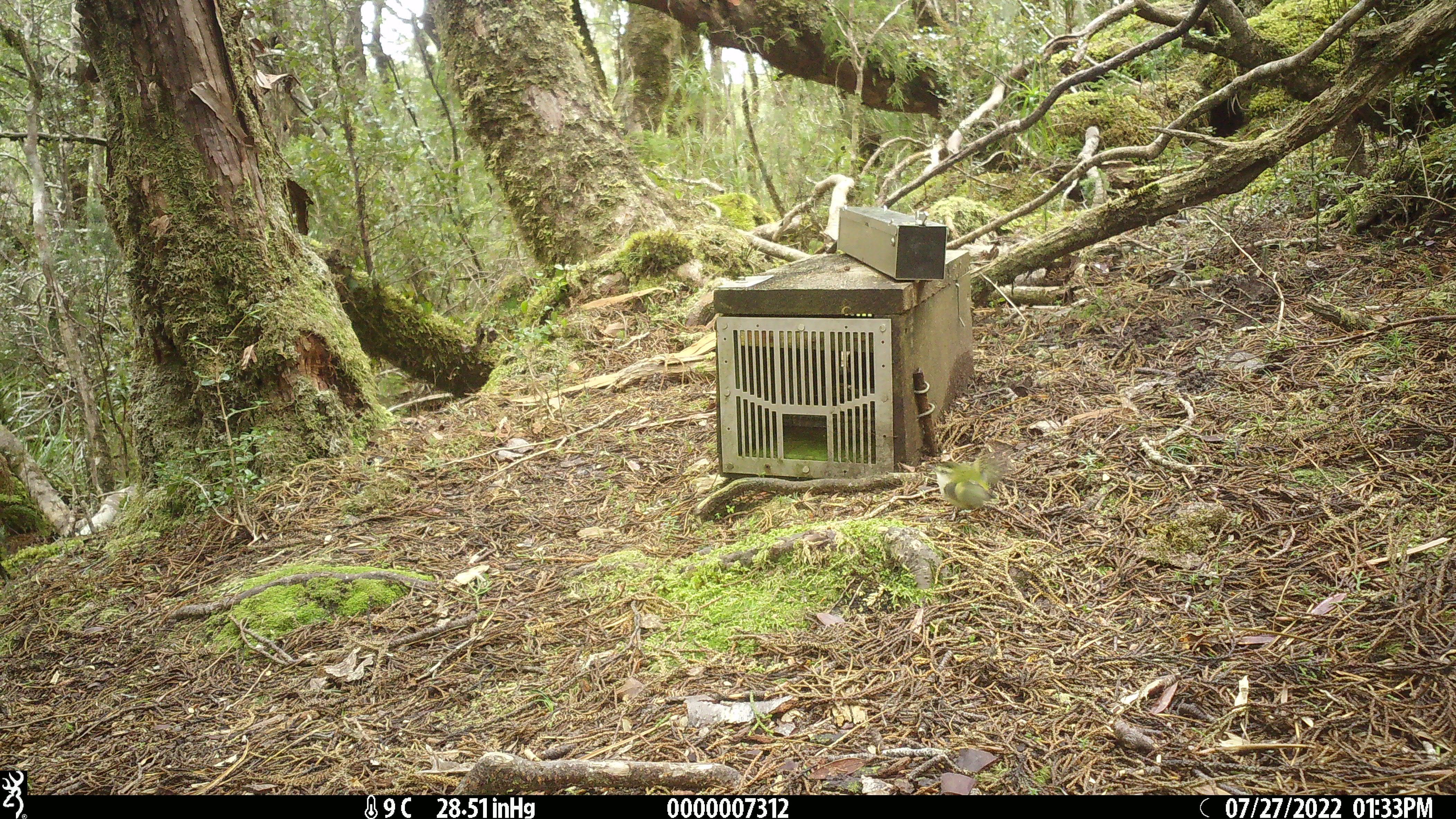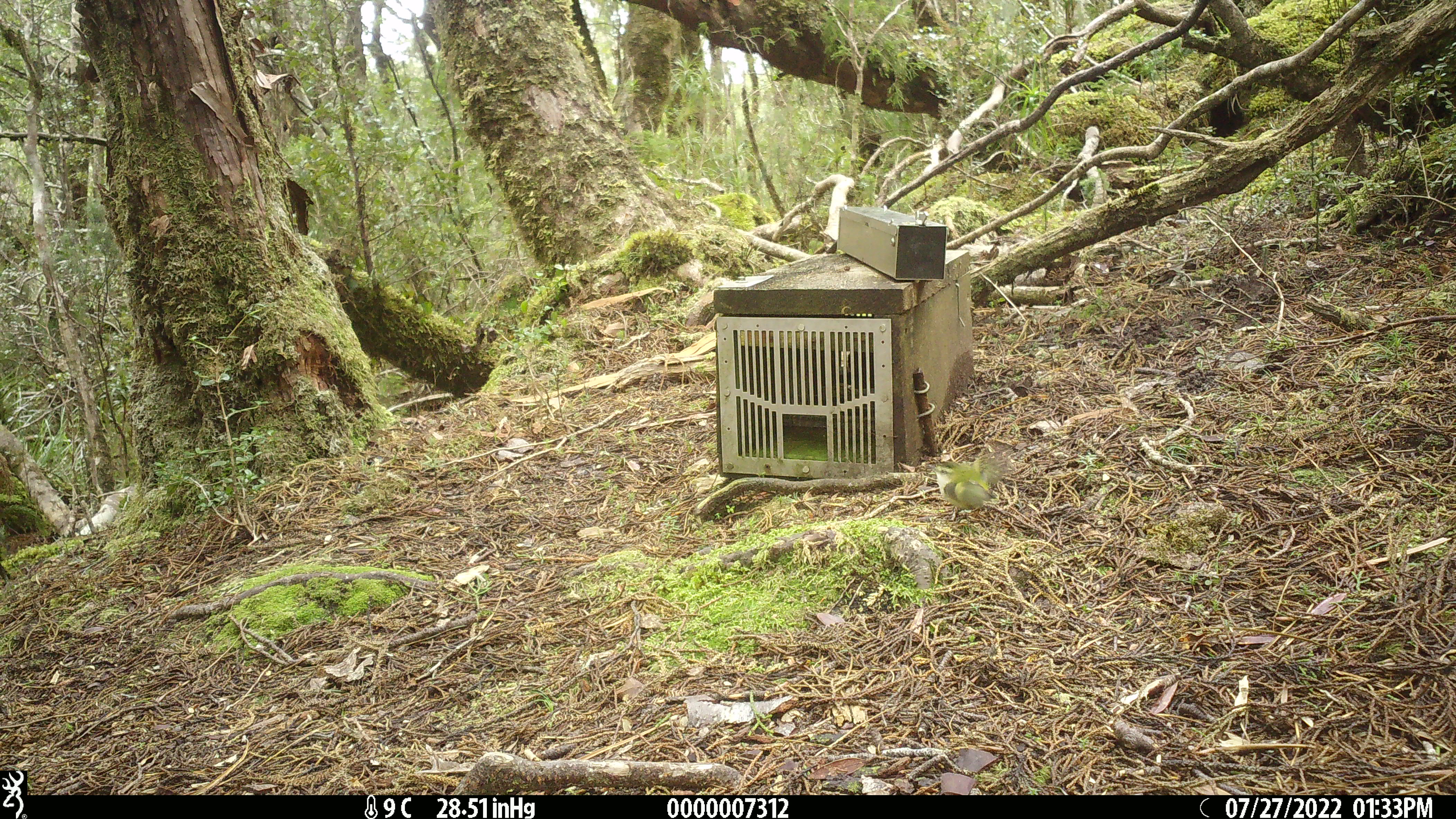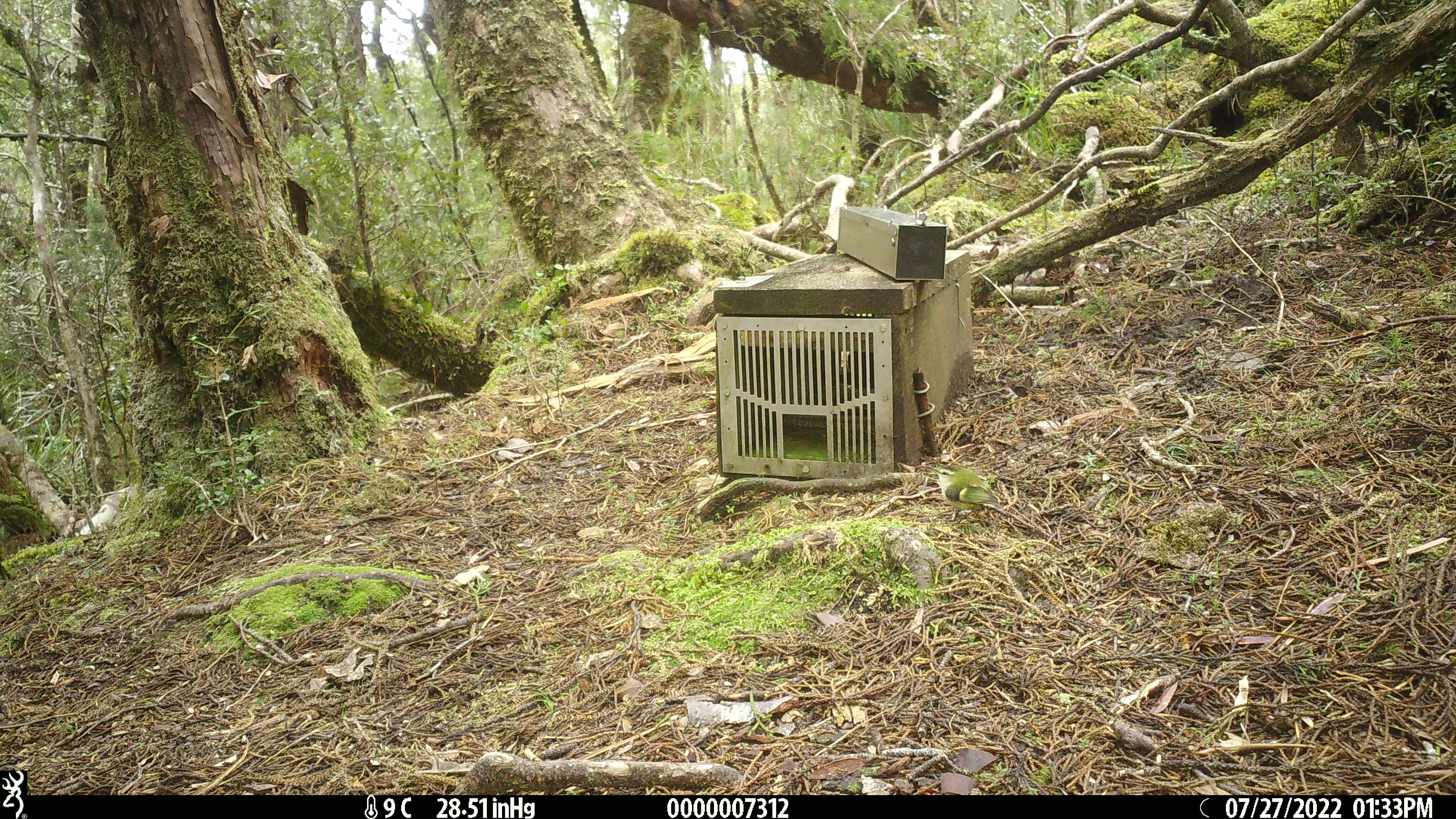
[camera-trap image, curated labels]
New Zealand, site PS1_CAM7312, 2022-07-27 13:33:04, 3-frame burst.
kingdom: Animalia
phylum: Chordata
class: Aves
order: Passeriformes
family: Acanthisittidae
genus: Acanthisitta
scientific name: Acanthisitta chloris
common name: rifleman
Rifleman (Acanthisitta chloris).